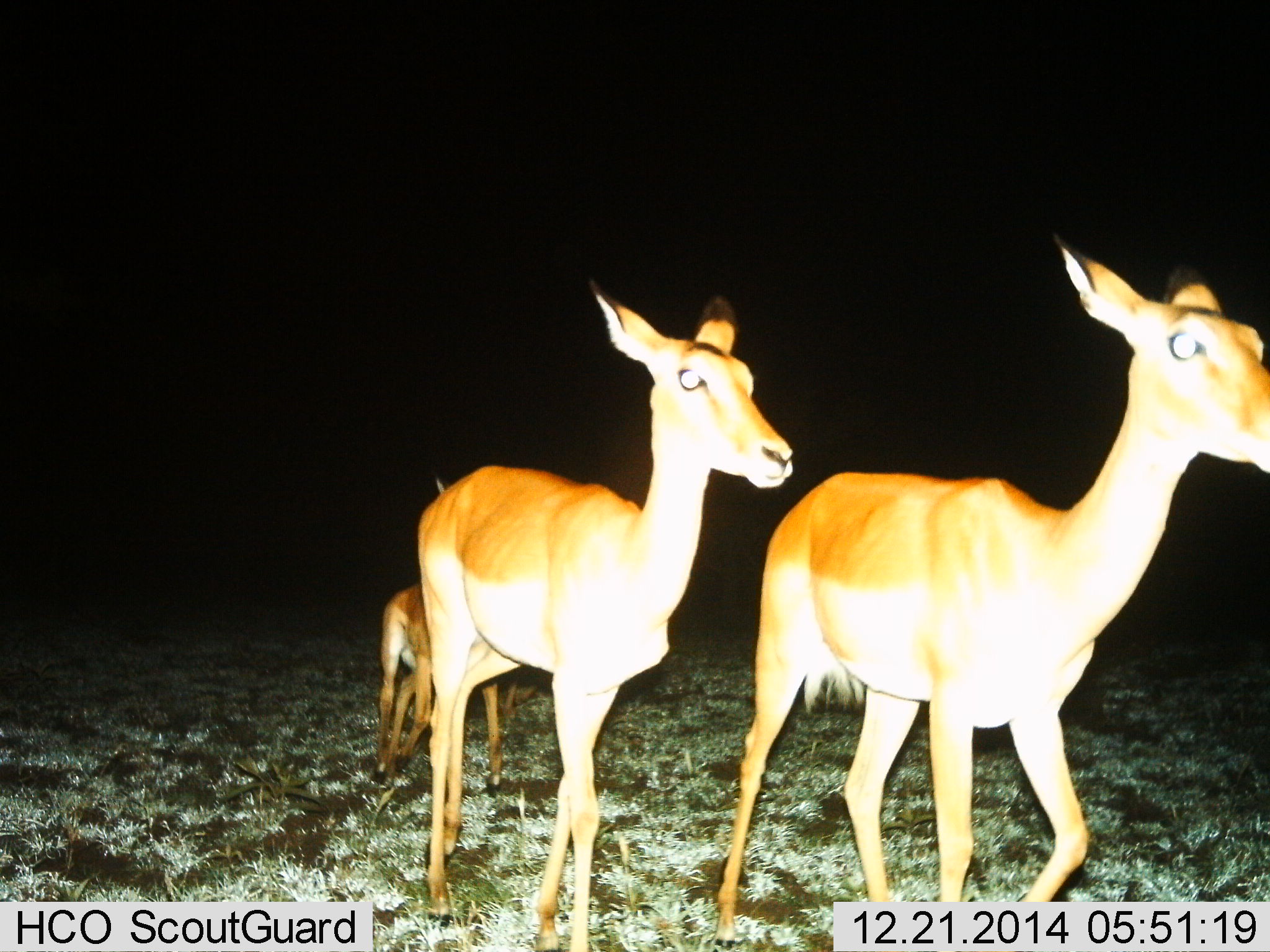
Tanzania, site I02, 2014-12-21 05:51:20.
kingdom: Animalia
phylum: Chordata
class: Mammalia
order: Artiodactyla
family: Bovidae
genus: Aepyceros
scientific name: Aepyceros melampus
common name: impala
Impala (Aepyceros melampus), count 3. Behavior (volunteer vote fractions): standing 0%, resting 0%, moving 100%, interacting 0%. Young present (vote fraction): 40%. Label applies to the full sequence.